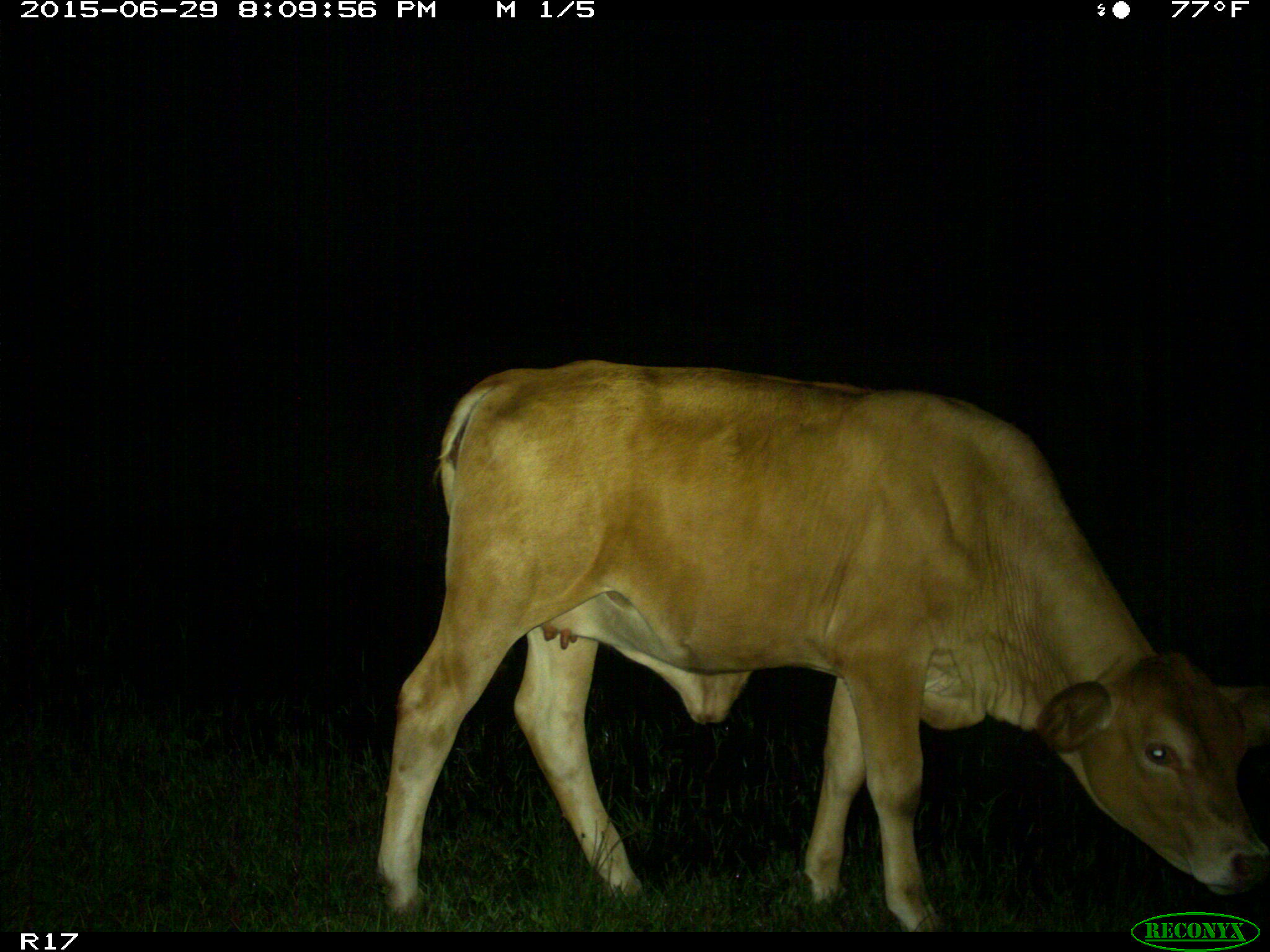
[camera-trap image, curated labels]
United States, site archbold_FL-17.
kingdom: Animalia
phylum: Chordata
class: Mammalia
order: Artiodactyla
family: Bovidae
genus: Bos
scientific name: Bos taurus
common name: domestic cow